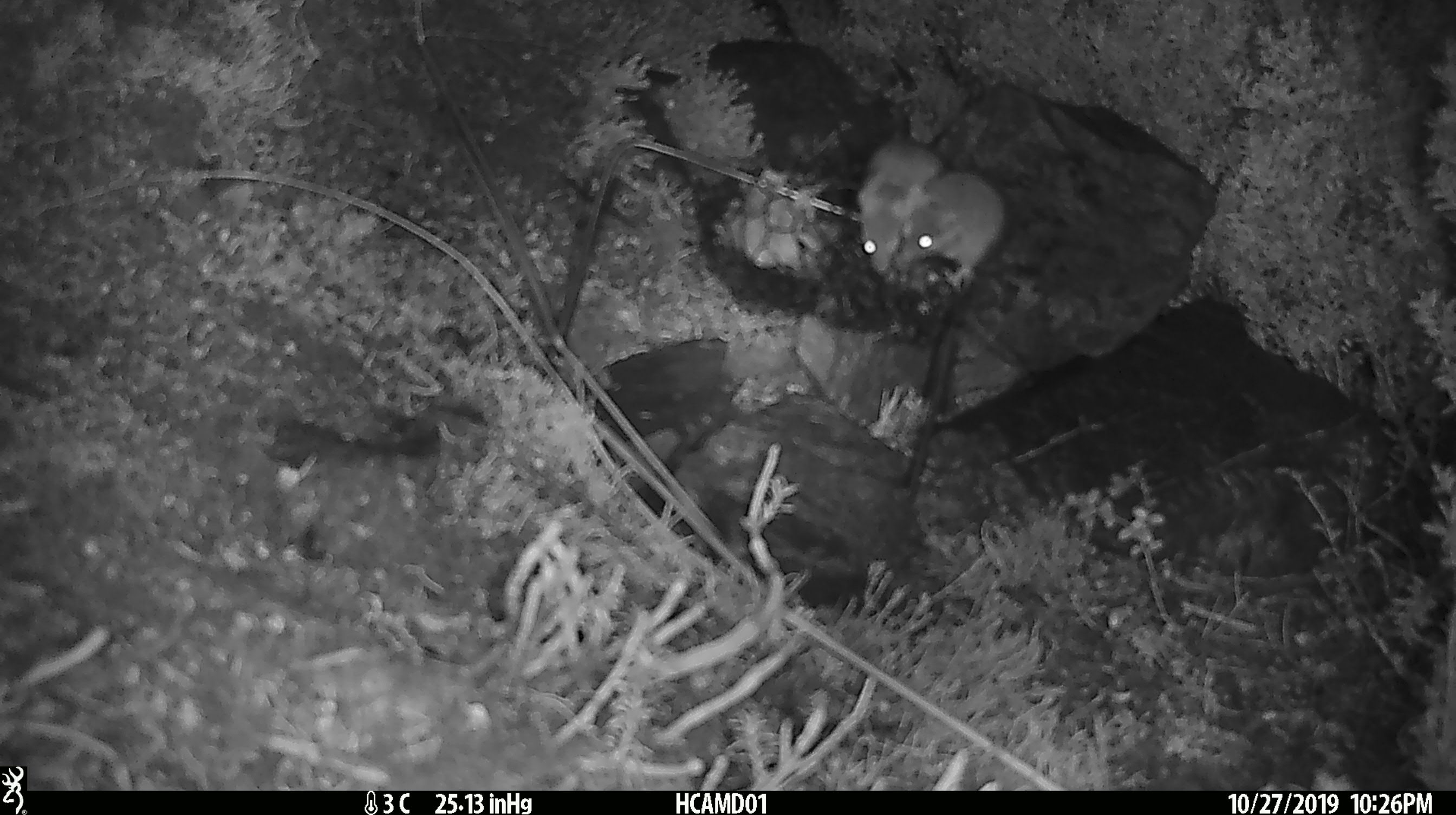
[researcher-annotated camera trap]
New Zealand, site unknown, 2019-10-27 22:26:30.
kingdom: Animalia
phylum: Chordata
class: Mammalia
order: Rodentia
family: Muridae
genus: Mus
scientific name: Mus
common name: mouse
Mouse (Mus).